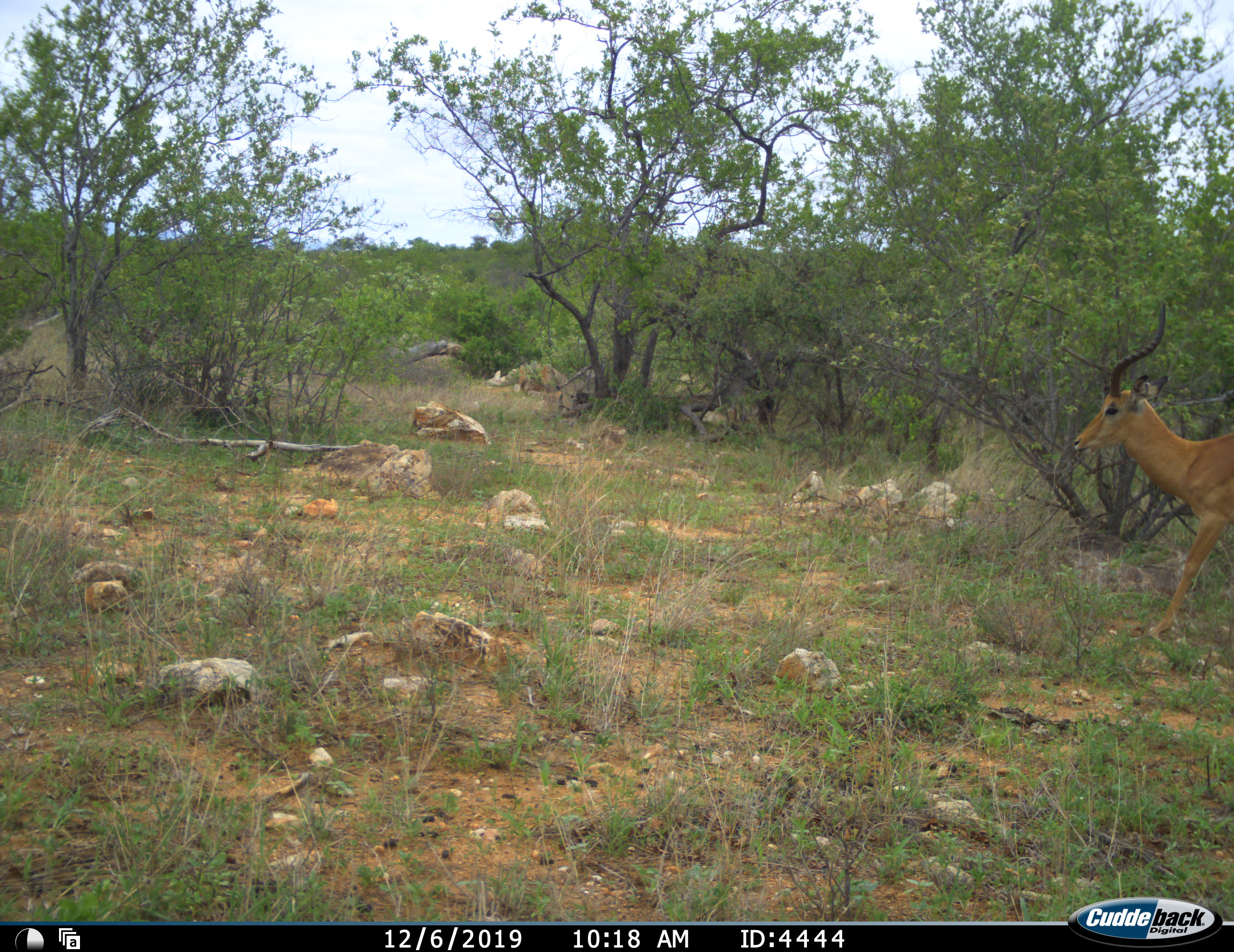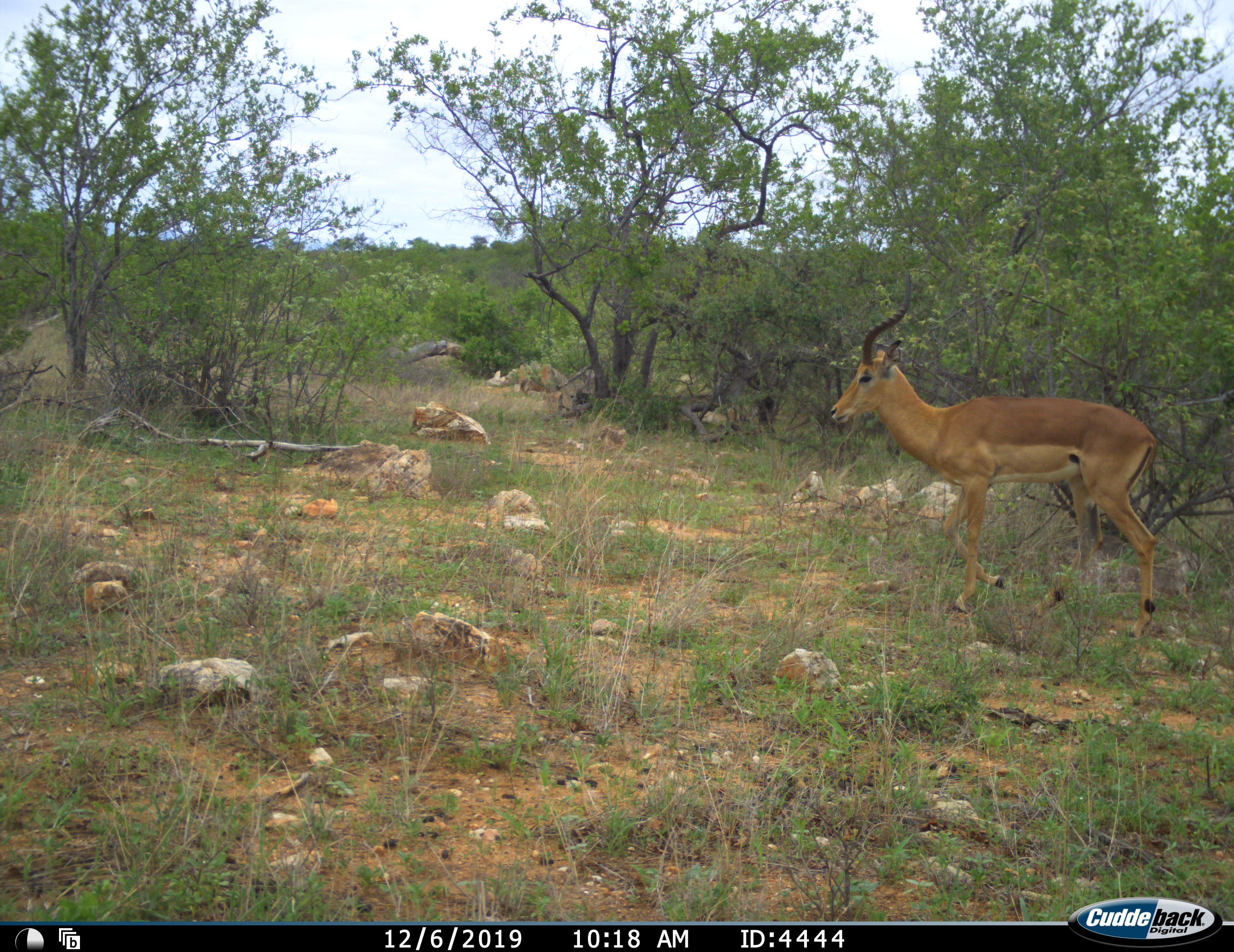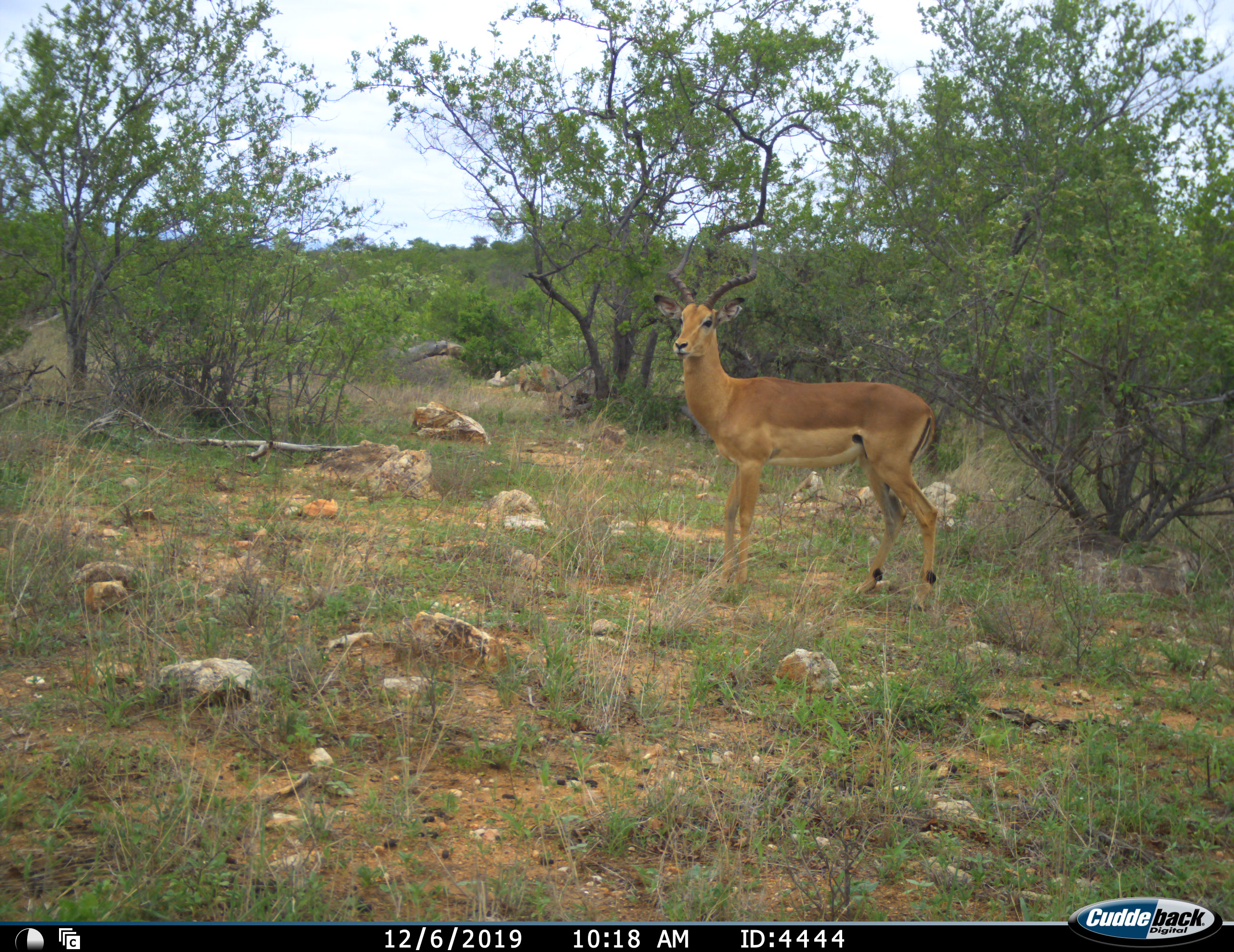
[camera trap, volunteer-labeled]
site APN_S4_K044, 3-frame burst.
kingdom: Animalia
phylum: Chordata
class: Mammalia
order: Artiodactyla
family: Bovidae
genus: Aepyceros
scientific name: Aepyceros melampus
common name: impala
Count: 1.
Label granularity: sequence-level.